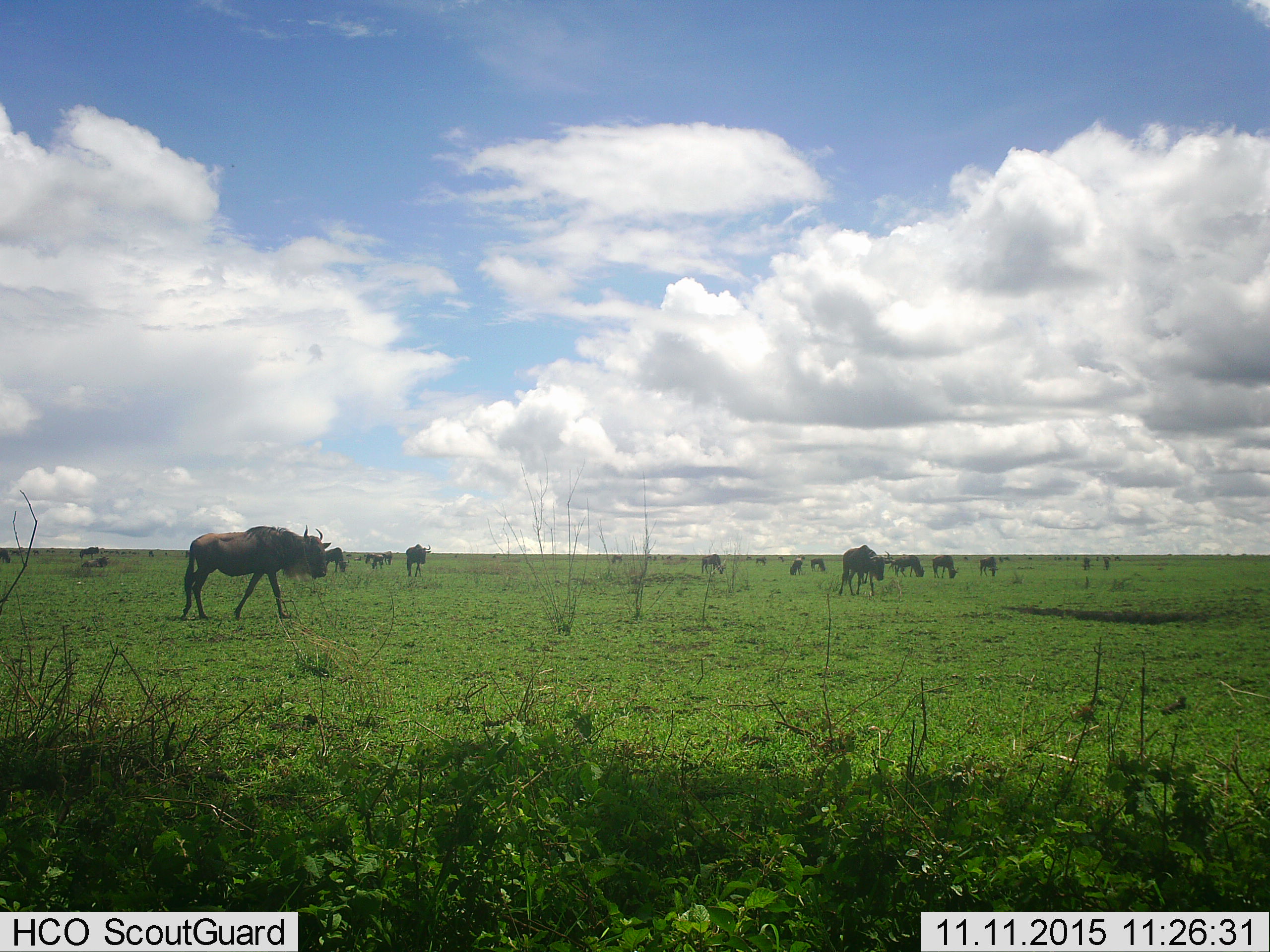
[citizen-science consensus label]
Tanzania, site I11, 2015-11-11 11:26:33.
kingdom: Animalia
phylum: Chordata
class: Mammalia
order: Artiodactyla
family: Bovidae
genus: Connochaetes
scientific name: Connochaetes taurinus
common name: blue wildebeest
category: wildebeest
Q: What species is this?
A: Wildebeest (blue wildebeest) (Connochaetes taurinus).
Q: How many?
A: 11-50.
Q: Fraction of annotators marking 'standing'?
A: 75%.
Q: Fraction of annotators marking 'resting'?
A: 12%.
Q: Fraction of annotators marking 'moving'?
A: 75%.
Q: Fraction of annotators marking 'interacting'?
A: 0%.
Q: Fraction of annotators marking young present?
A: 0%.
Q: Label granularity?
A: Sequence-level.